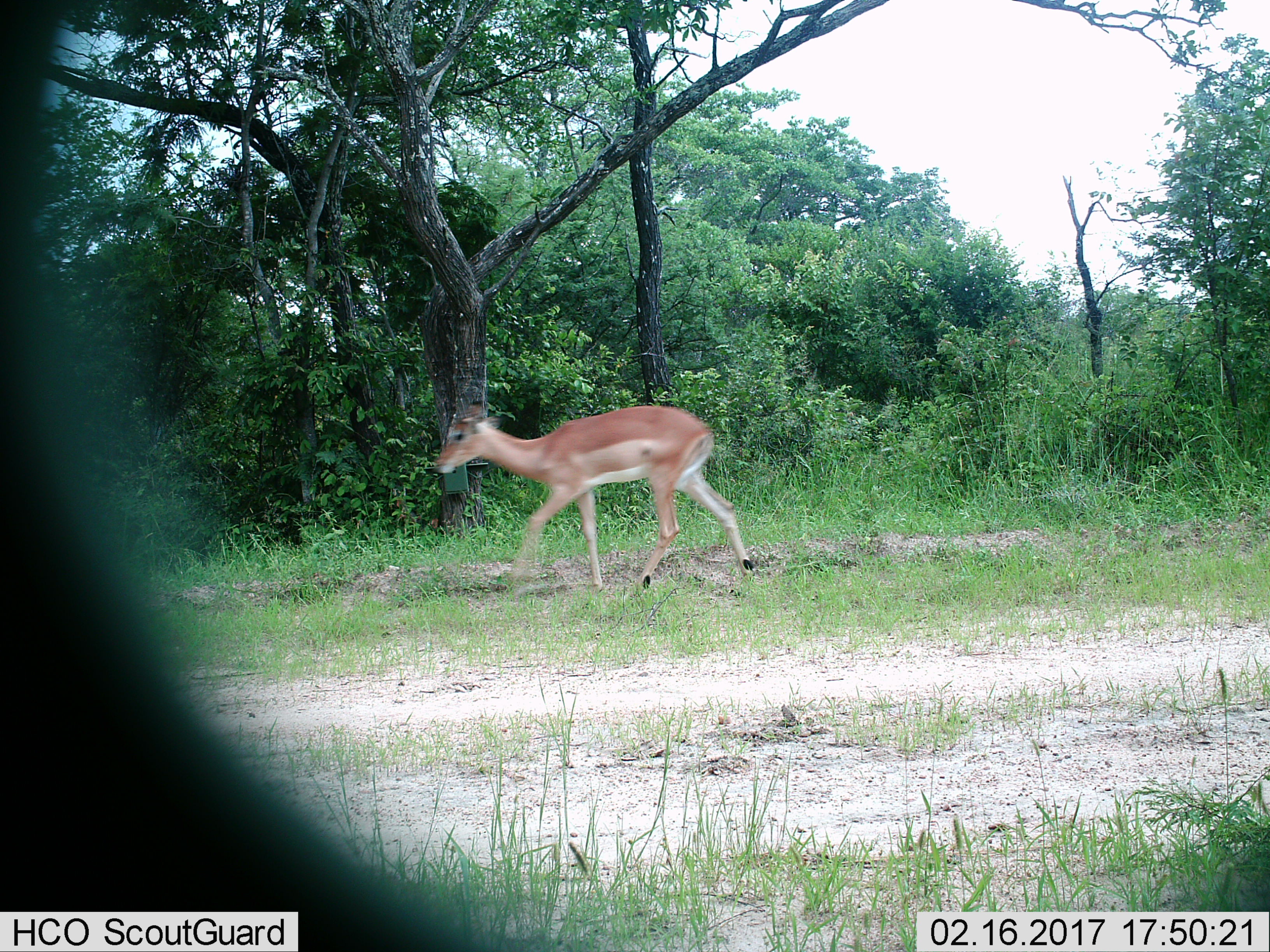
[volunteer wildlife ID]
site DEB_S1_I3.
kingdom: Animalia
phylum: Chordata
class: Mammalia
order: Artiodactyla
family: Bovidae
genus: Aepyceros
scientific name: Aepyceros melampus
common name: impala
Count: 1.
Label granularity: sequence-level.